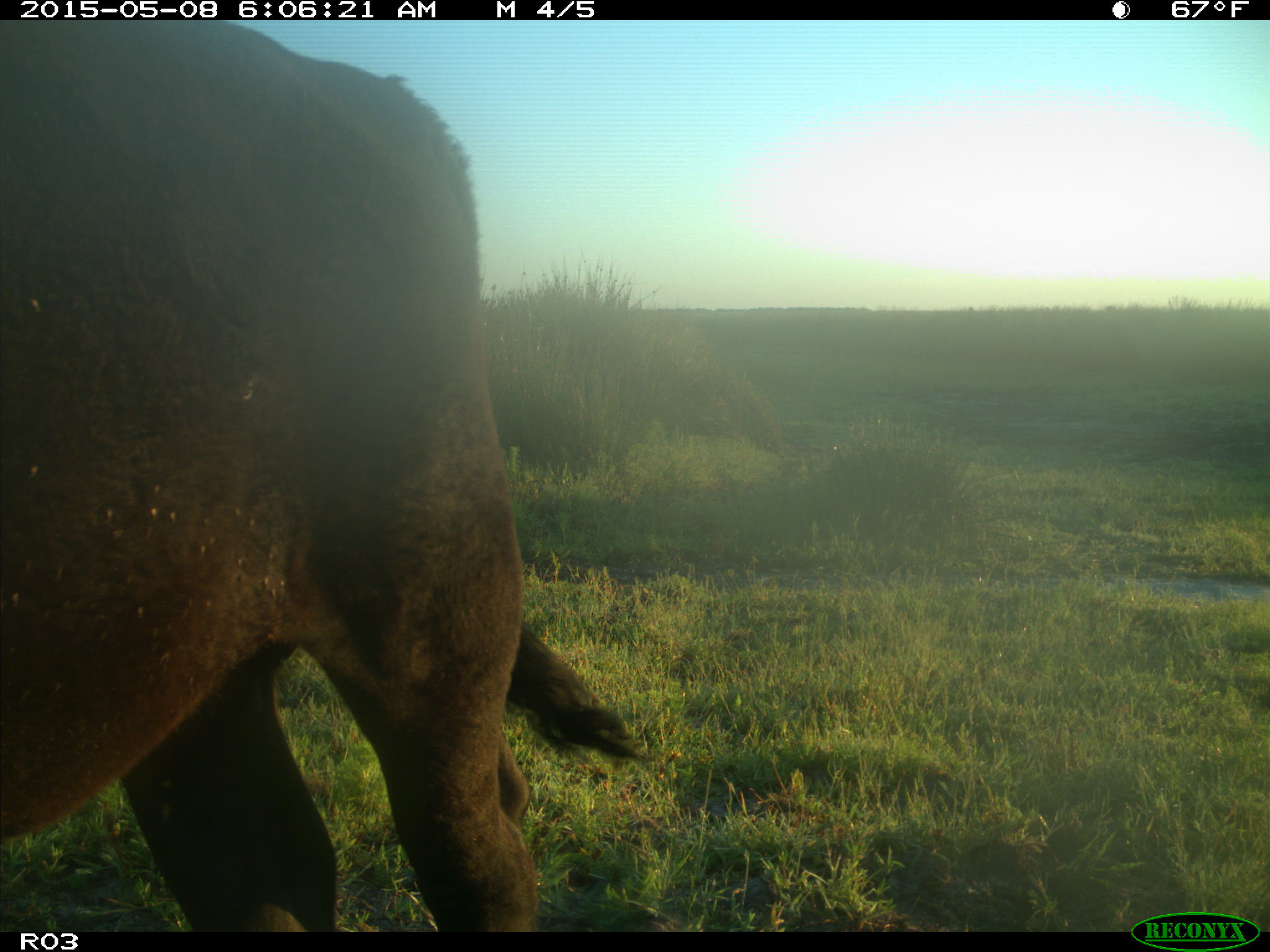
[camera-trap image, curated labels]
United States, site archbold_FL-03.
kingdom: Animalia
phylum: Chordata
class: Mammalia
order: Artiodactyla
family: Bovidae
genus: Bos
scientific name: Bos taurus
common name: domestic cow